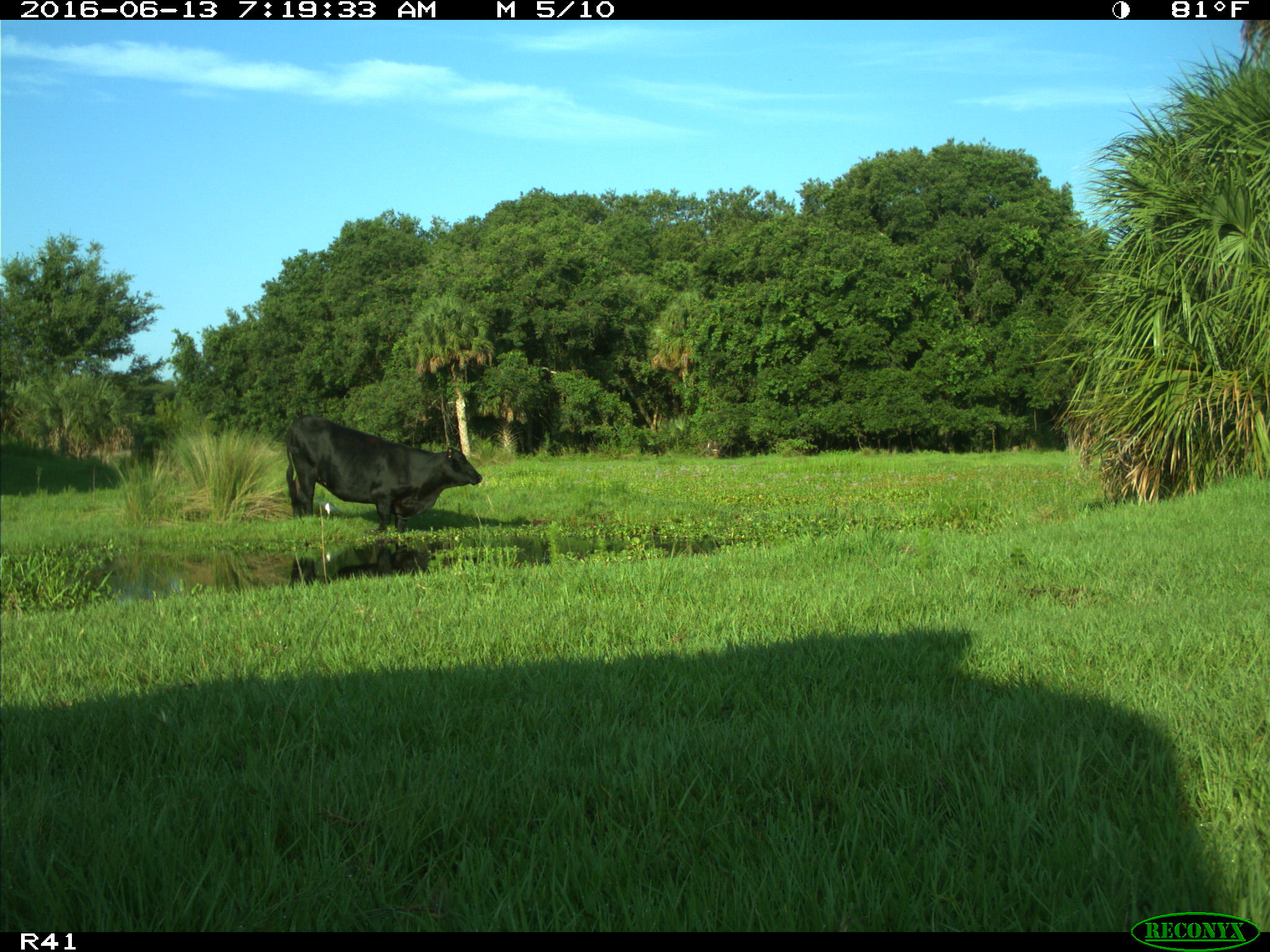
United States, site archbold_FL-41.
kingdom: Animalia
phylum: Chordata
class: Mammalia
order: Artiodactyla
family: Bovidae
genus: Bos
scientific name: Bos taurus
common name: domestic cow